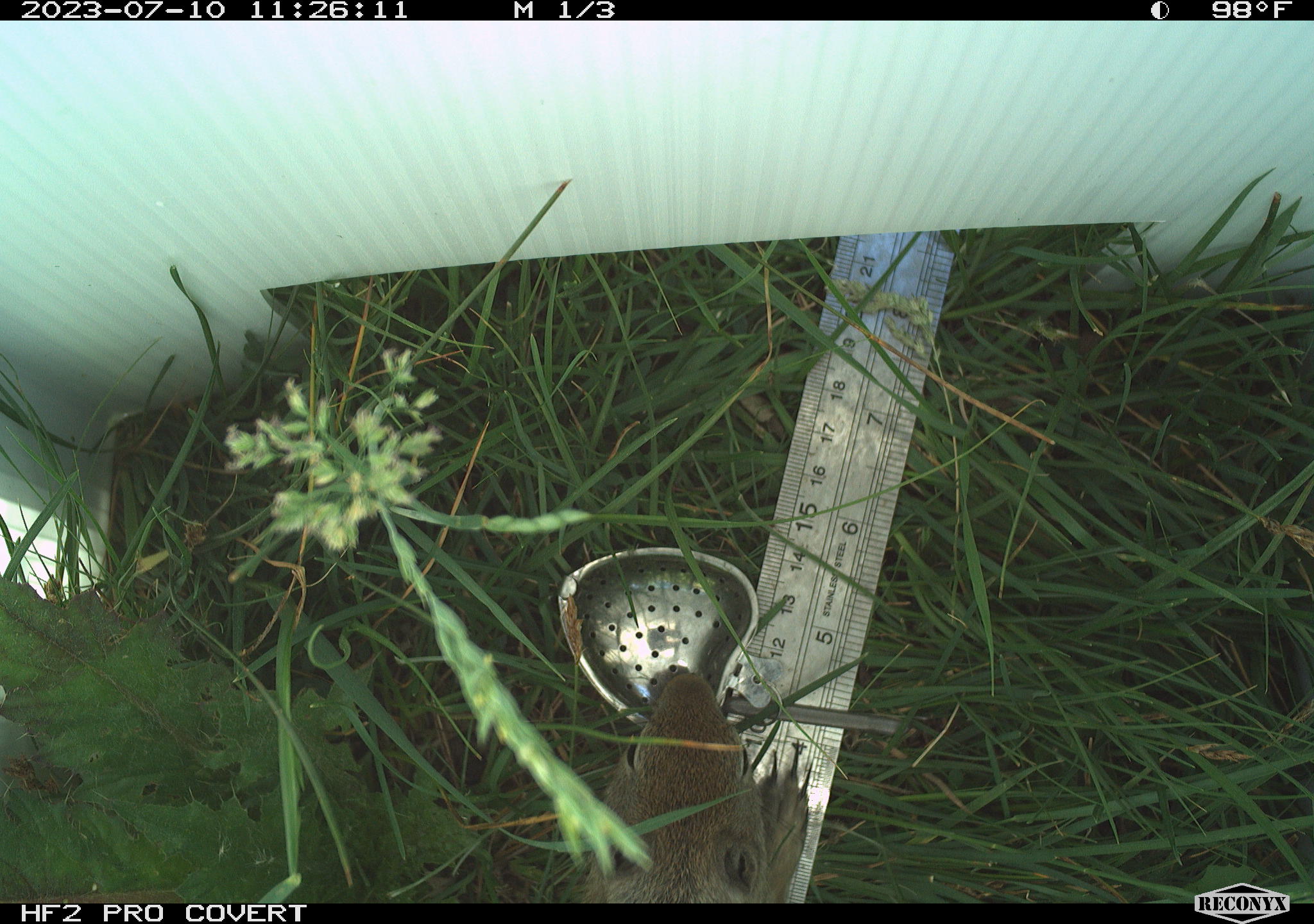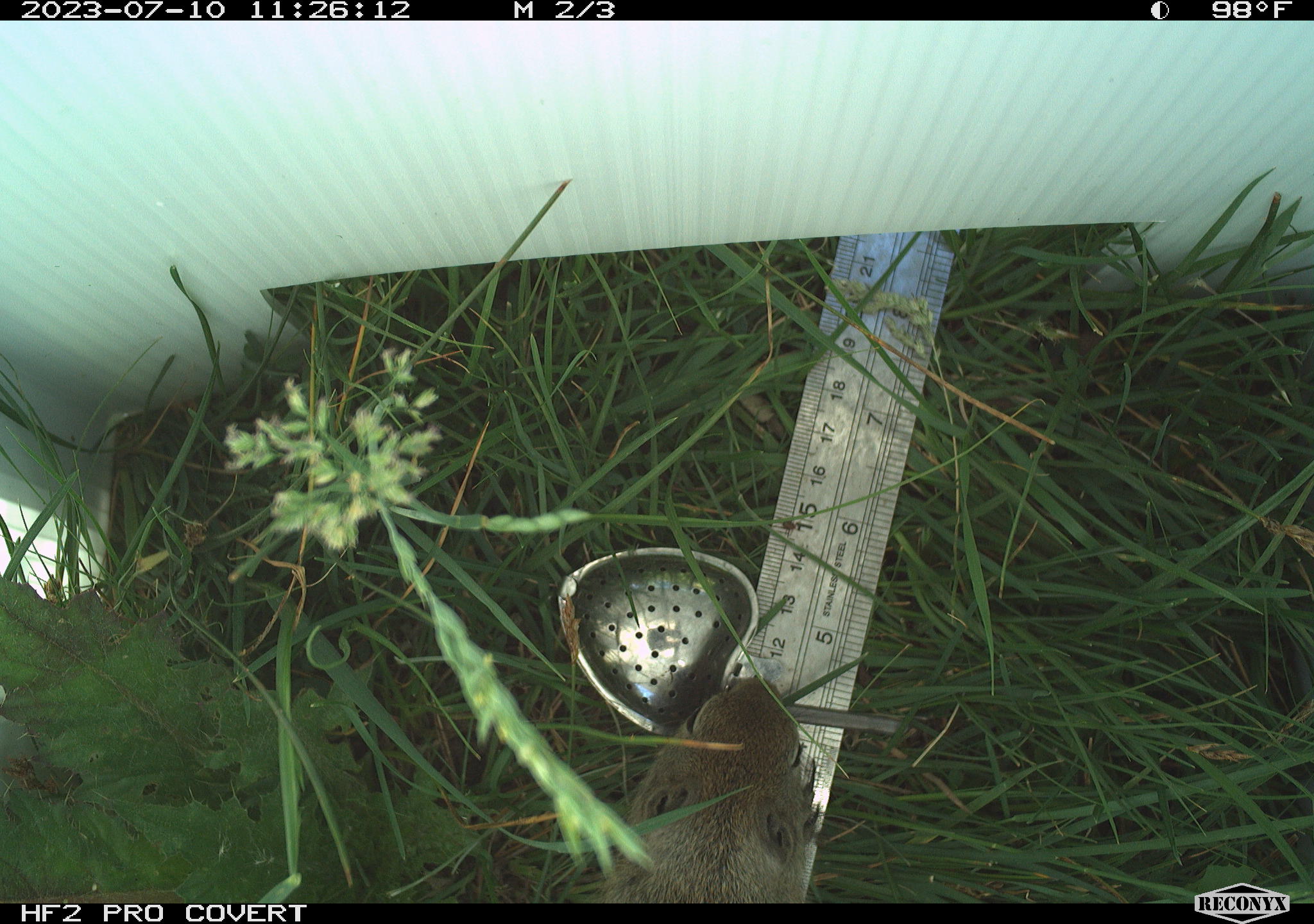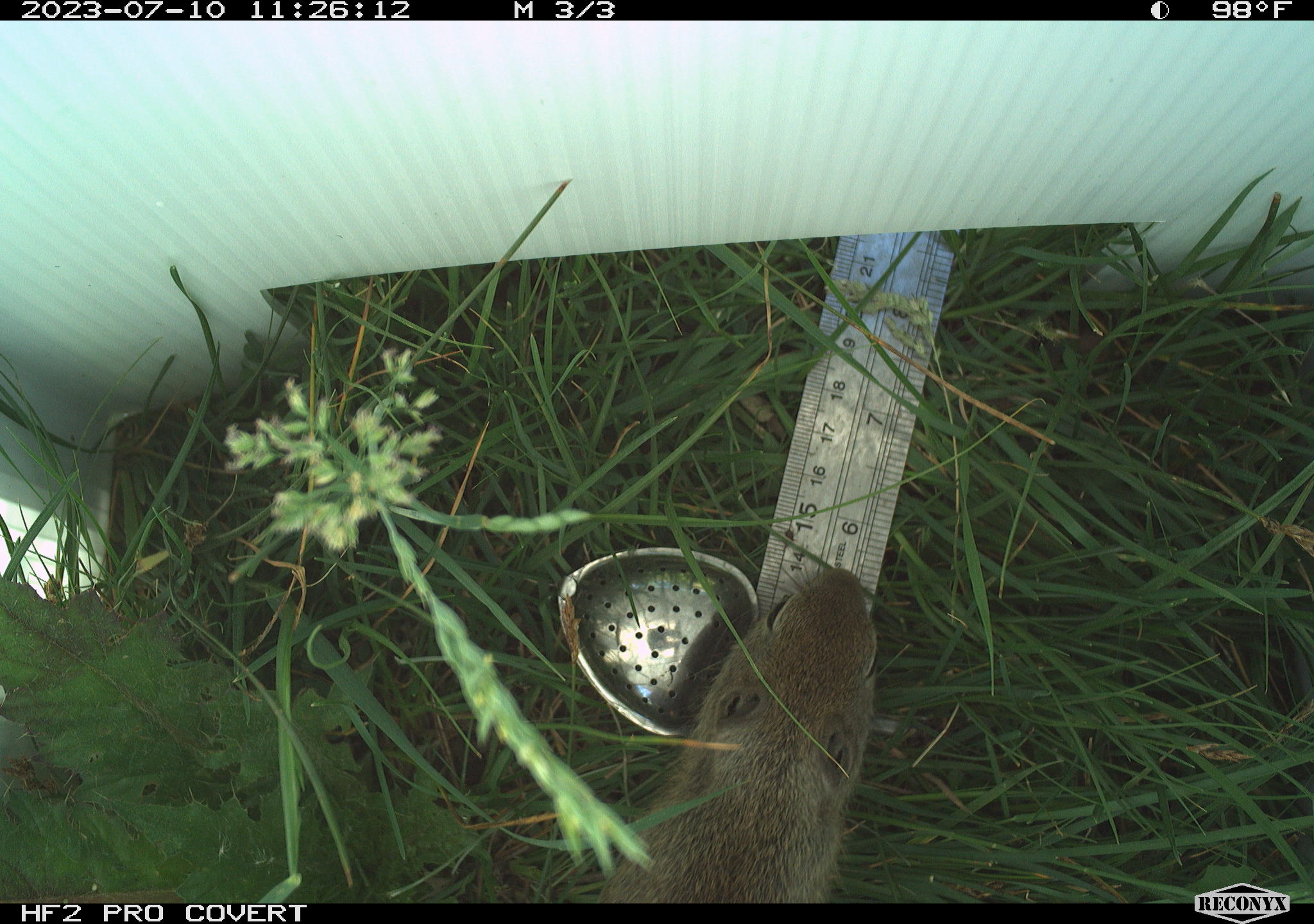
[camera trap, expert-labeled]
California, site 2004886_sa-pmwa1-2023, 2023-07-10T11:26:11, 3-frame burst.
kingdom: Animalia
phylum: Chordata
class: Mammalia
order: Rodentia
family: Sciuridae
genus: Urocitellus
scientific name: Urocitellus beldingi beldingi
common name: belding's ground squirrel